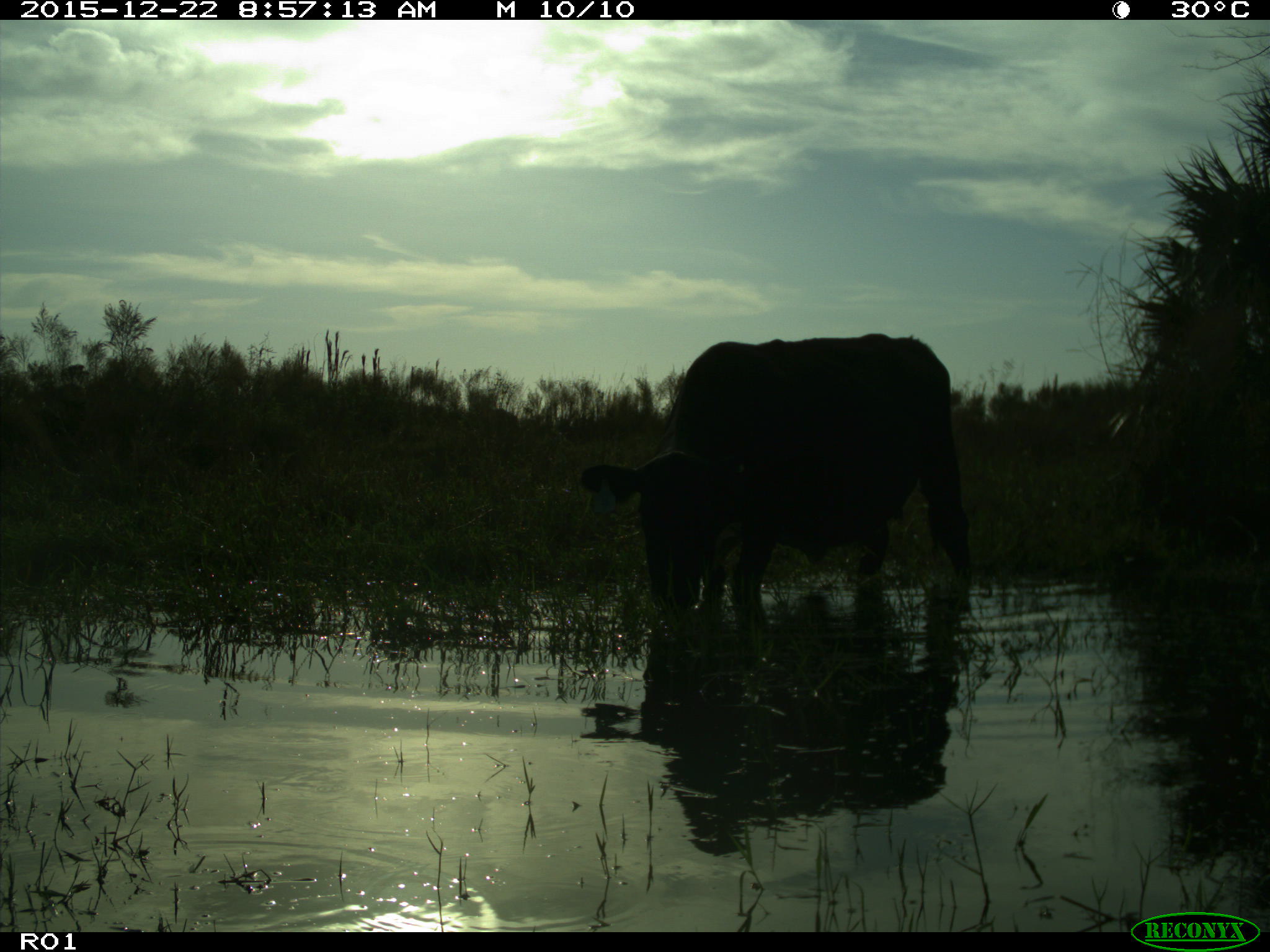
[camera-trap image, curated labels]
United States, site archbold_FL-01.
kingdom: Animalia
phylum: Chordata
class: Mammalia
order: Artiodactyla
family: Bovidae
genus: Bos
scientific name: Bos taurus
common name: domestic cow